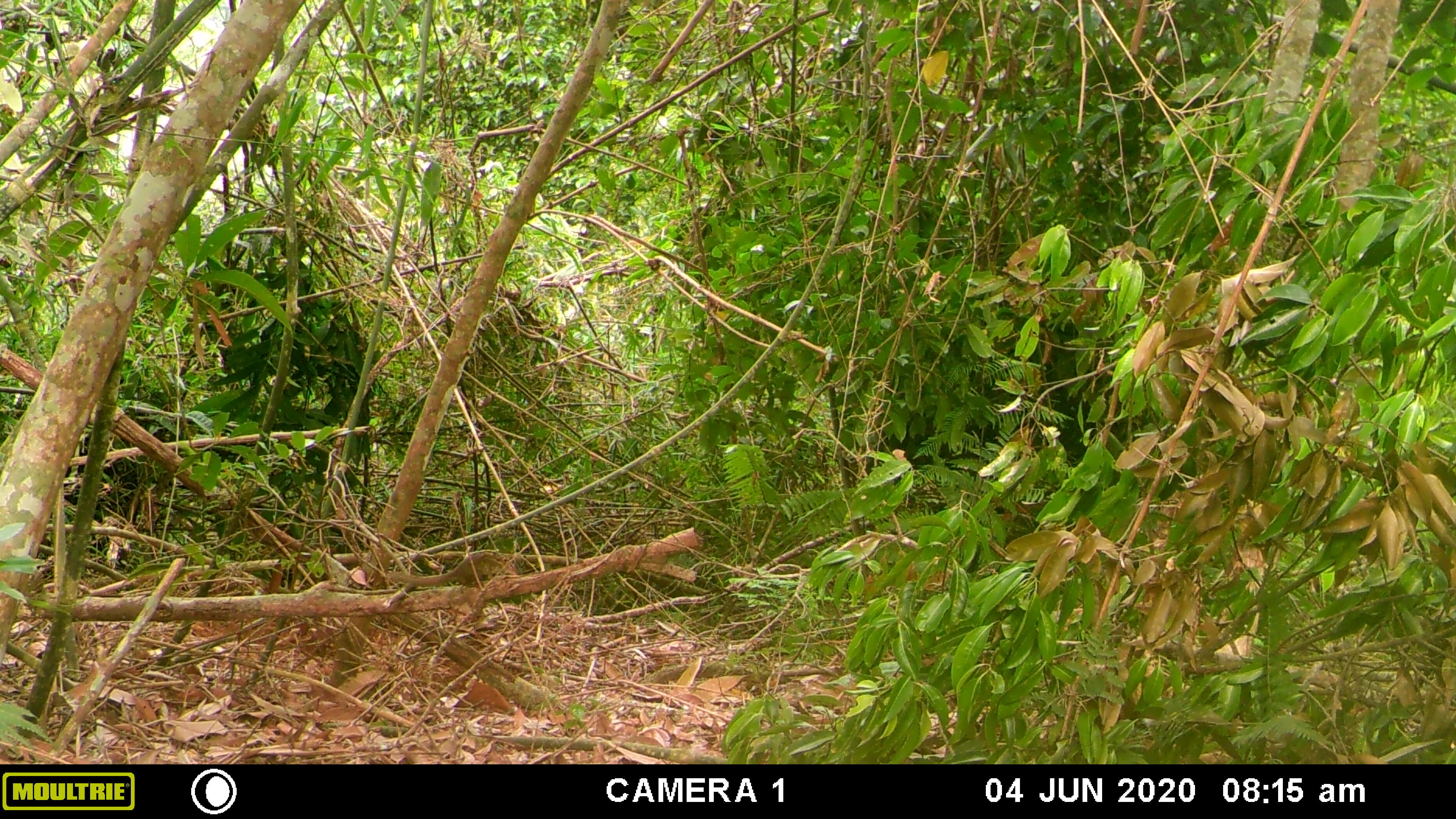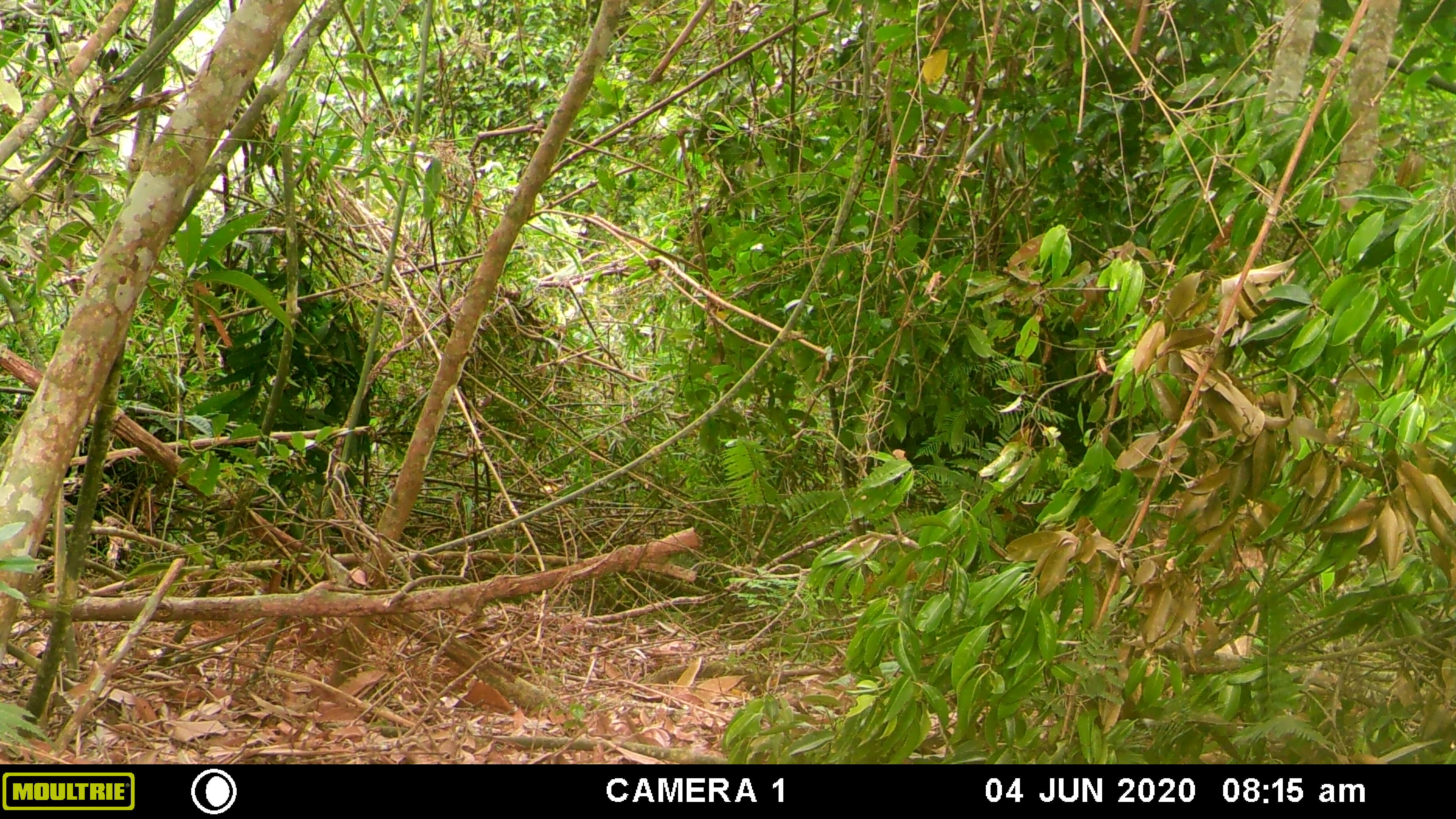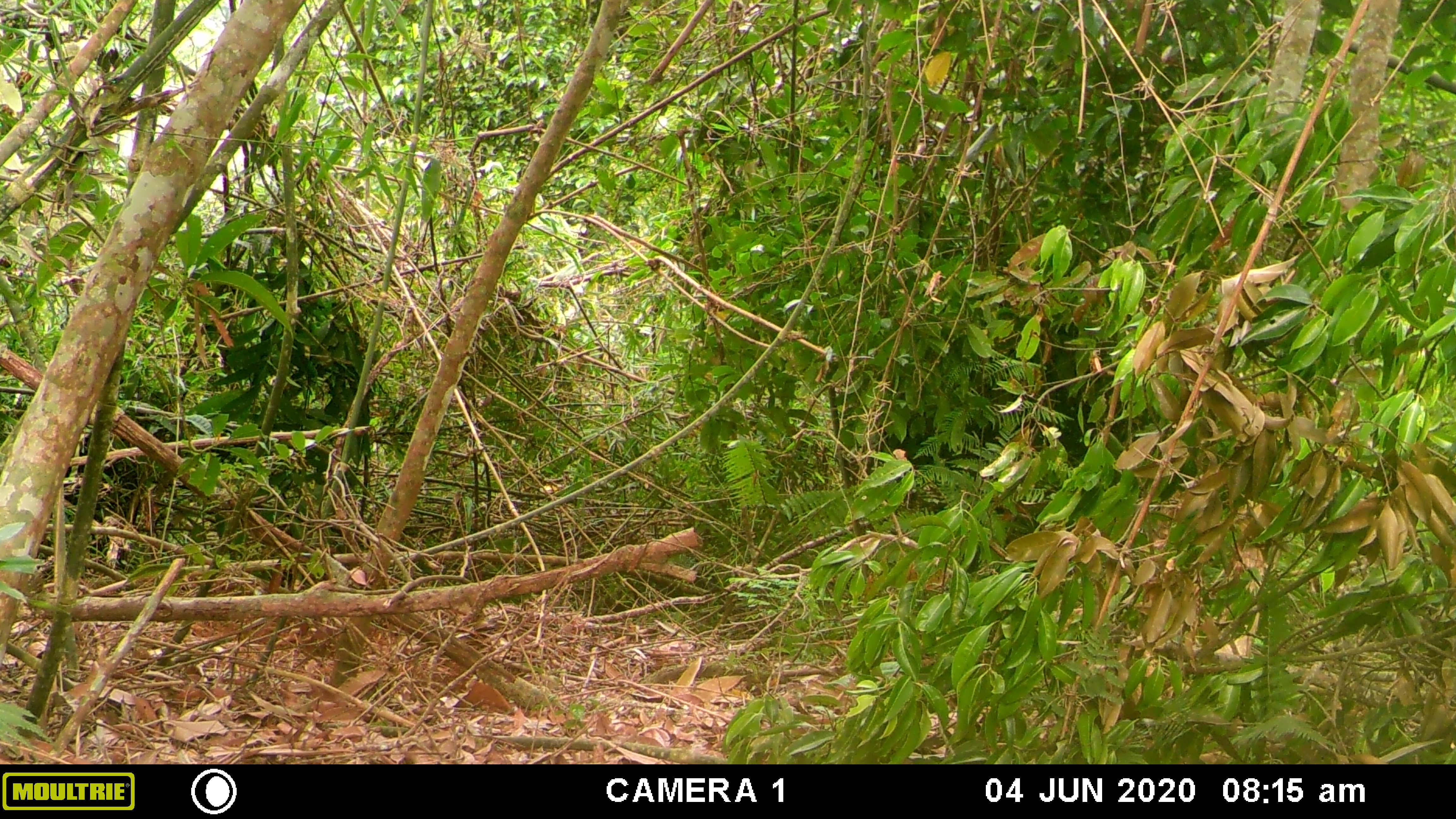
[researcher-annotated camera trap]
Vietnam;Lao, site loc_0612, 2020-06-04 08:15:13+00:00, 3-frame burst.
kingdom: Animalia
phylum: Chordata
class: Mammalia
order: Rodentia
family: Sciuridae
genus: Callosciurus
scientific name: Callosciurus erythraeus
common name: pallas's squirrel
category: pallass squirrel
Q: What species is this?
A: Pallass squirrel (pallas's squirrel) (Callosciurus erythraeus).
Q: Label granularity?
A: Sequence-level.